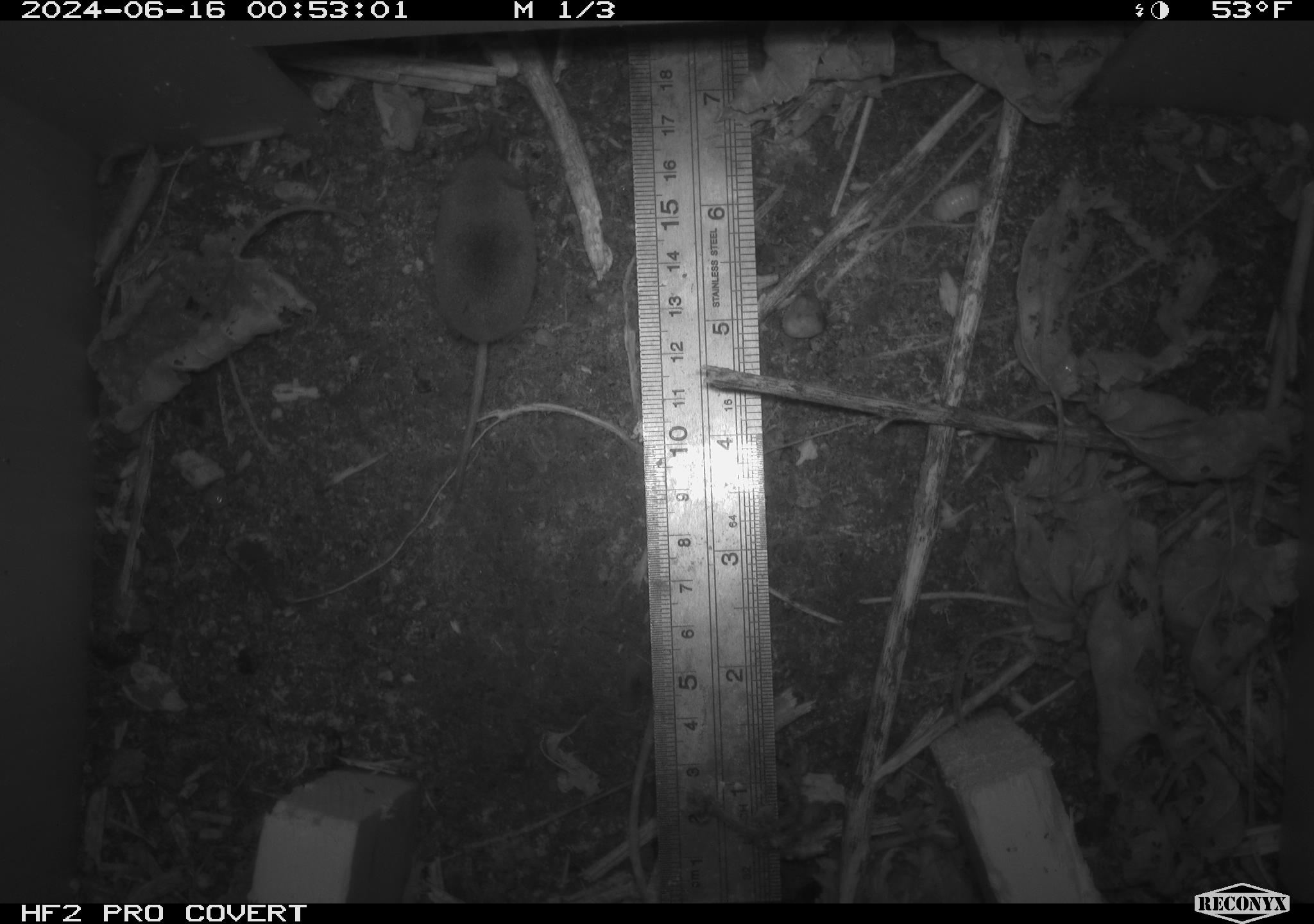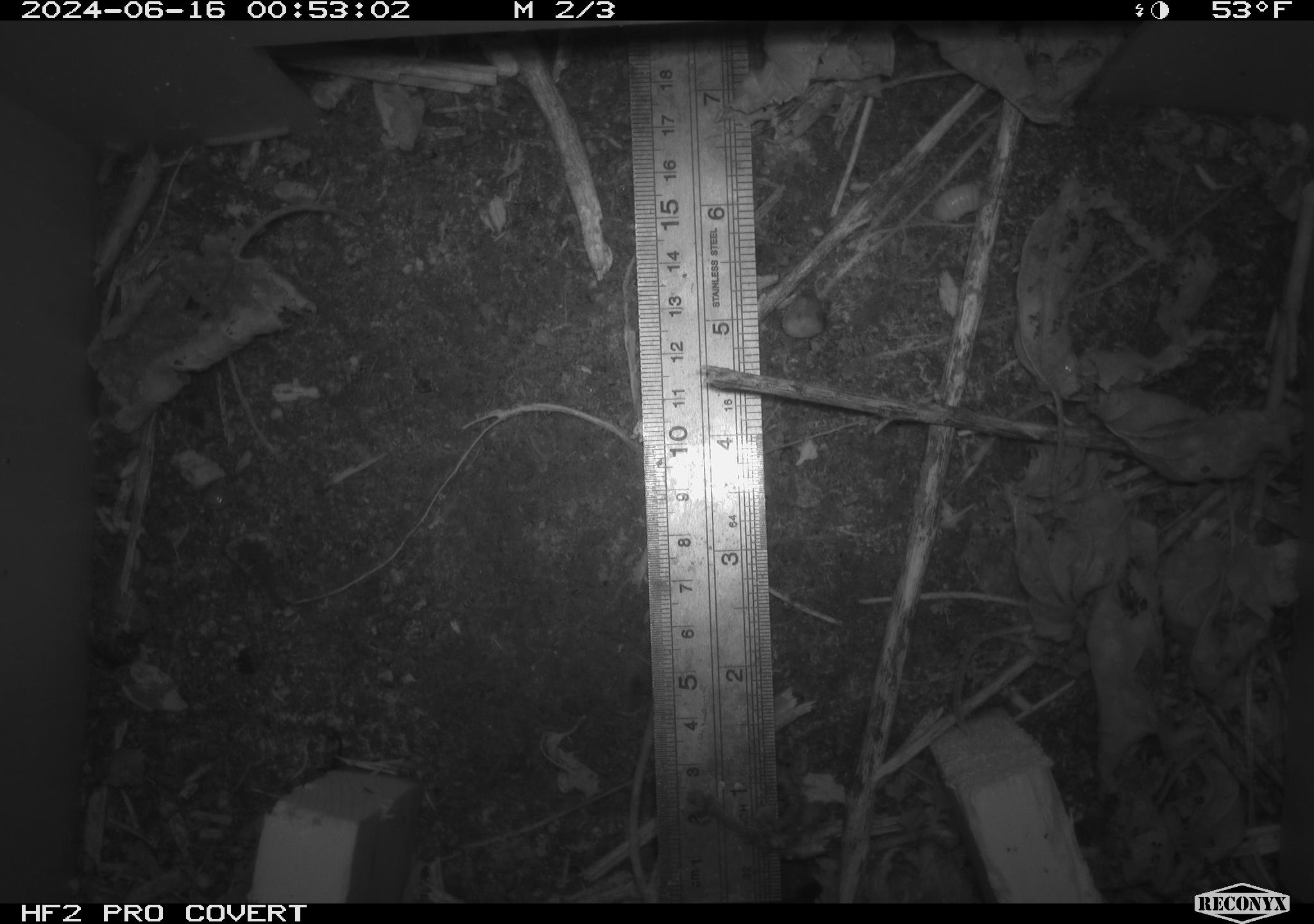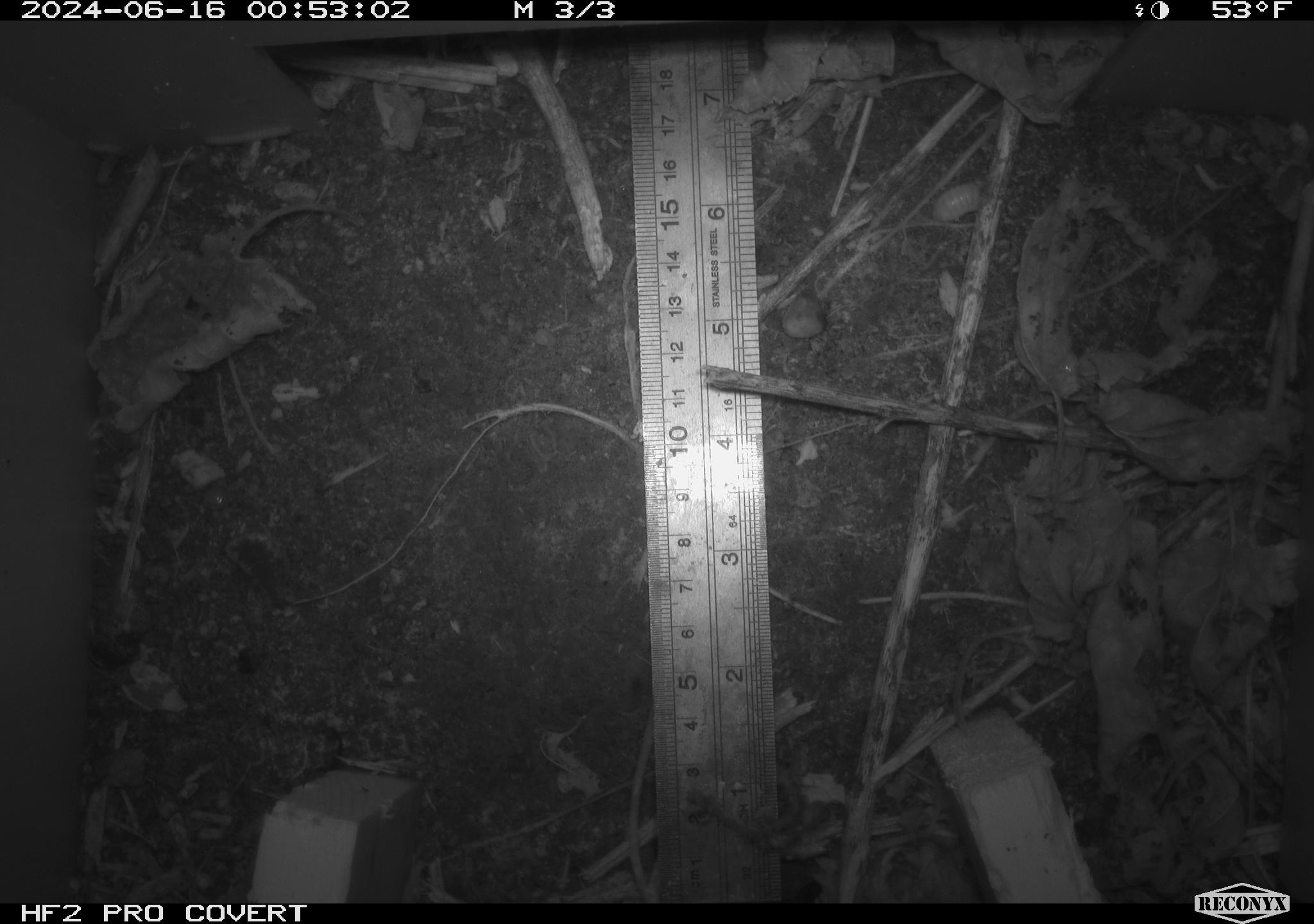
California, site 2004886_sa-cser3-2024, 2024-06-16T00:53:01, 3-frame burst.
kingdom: Animalia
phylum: Chordata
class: Mammalia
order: Eulipotyphla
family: Soricidae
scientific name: Soricidae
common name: shrews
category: soricidae family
Soricidae family (shrews) (Soricidae).